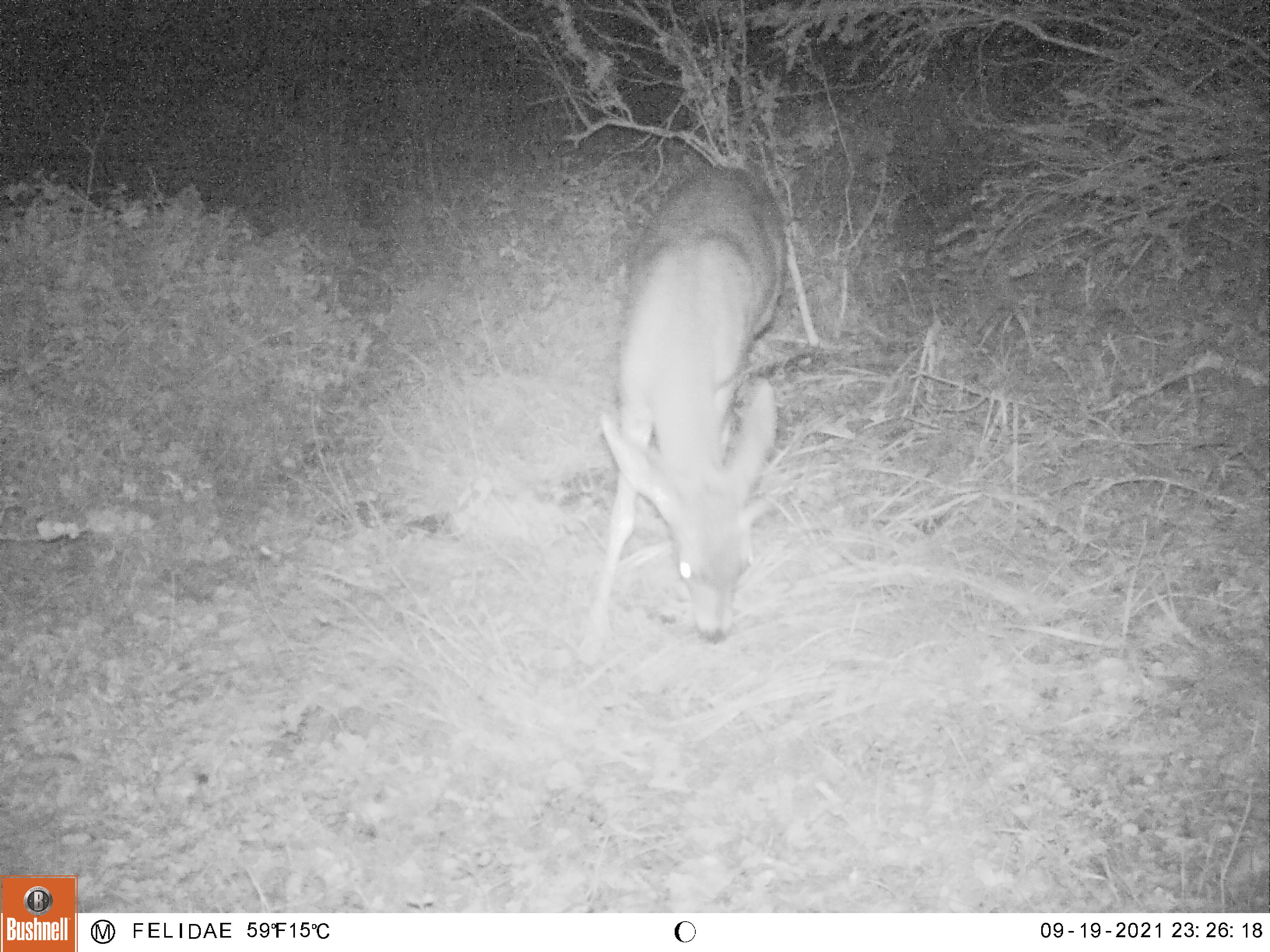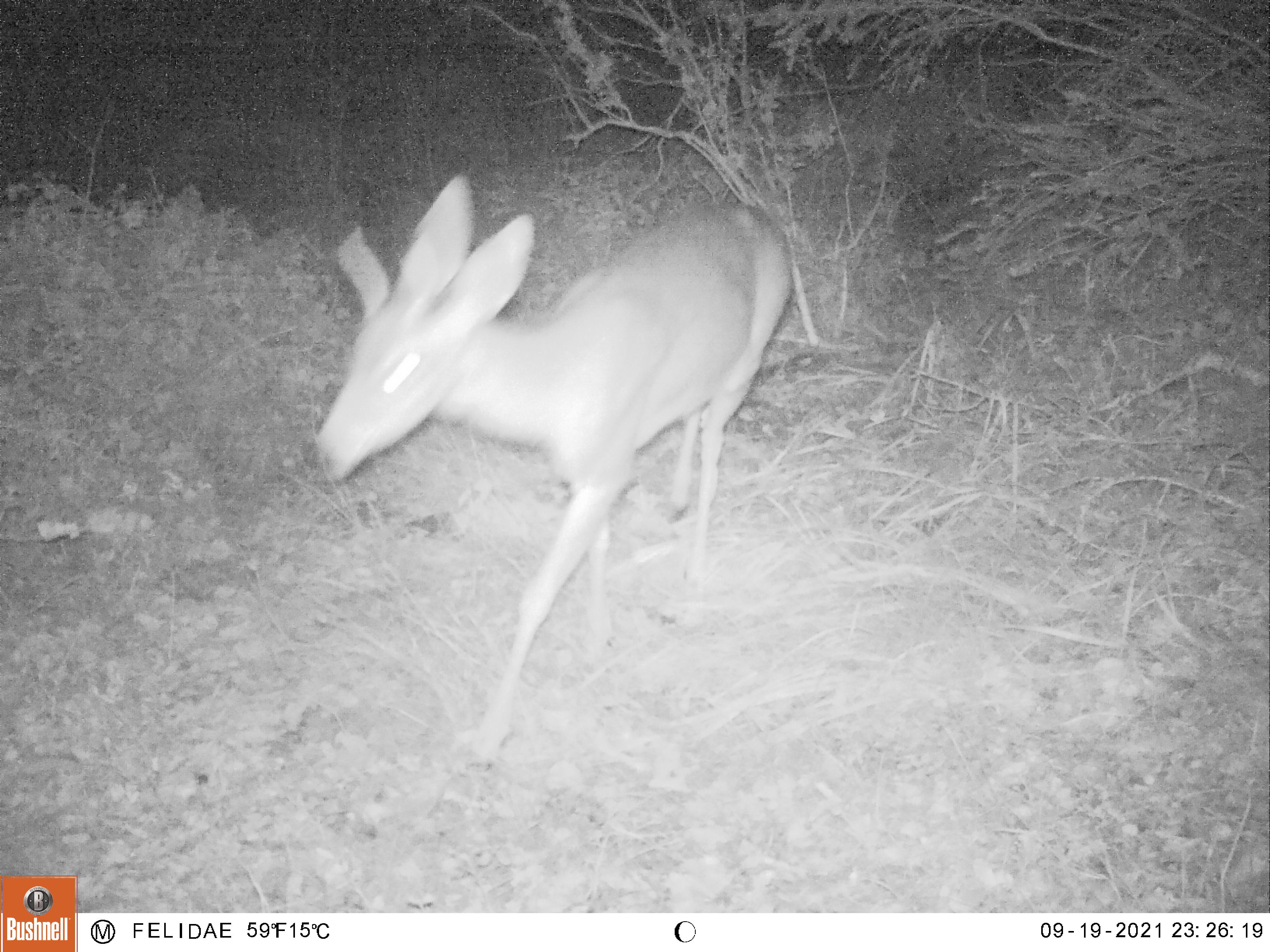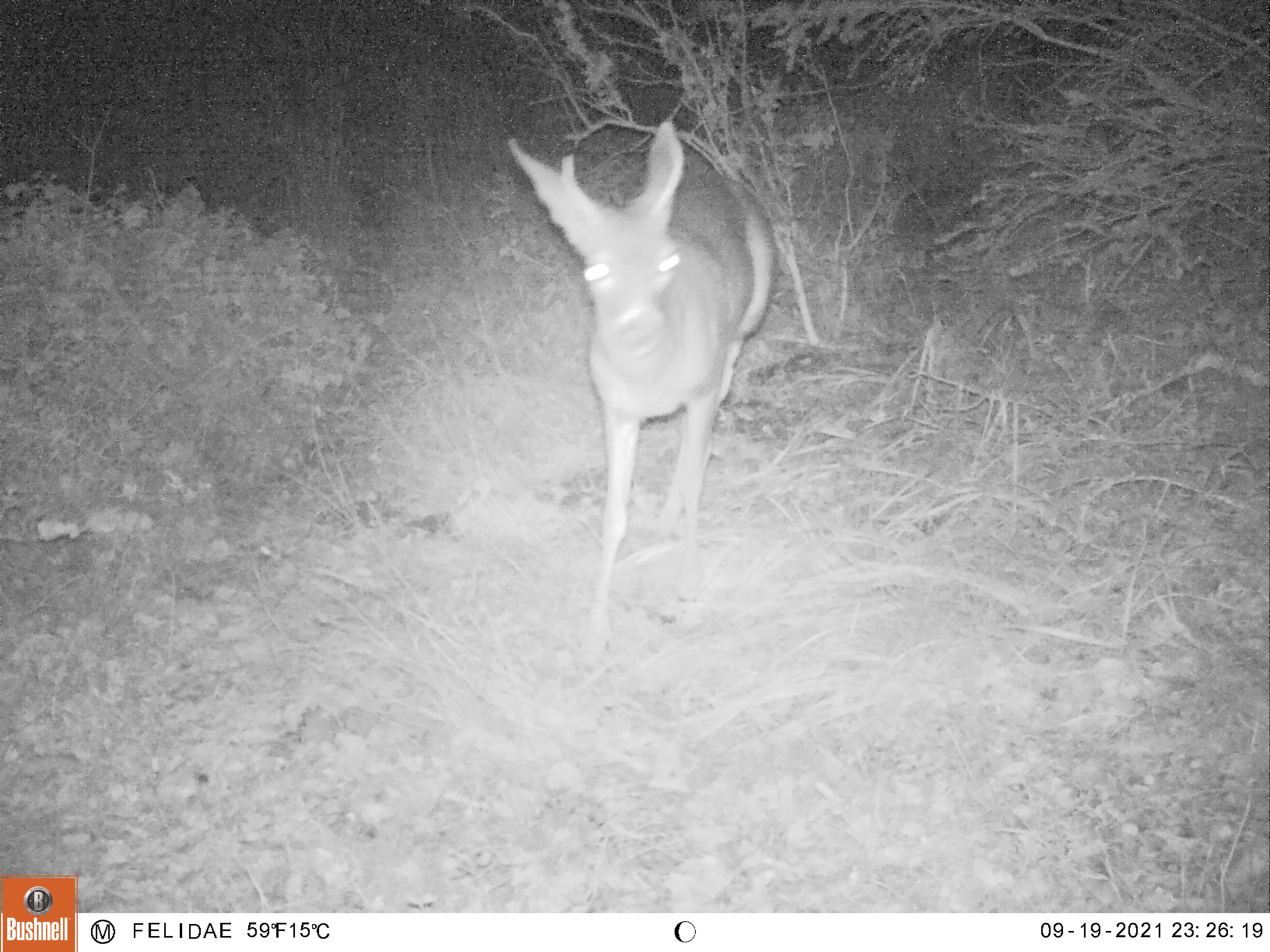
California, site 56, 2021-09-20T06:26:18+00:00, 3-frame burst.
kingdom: Animalia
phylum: Chordata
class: Mammalia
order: Artiodactyla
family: Cervidae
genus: Odocoileus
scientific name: Odocoileus hemionus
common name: mule deer